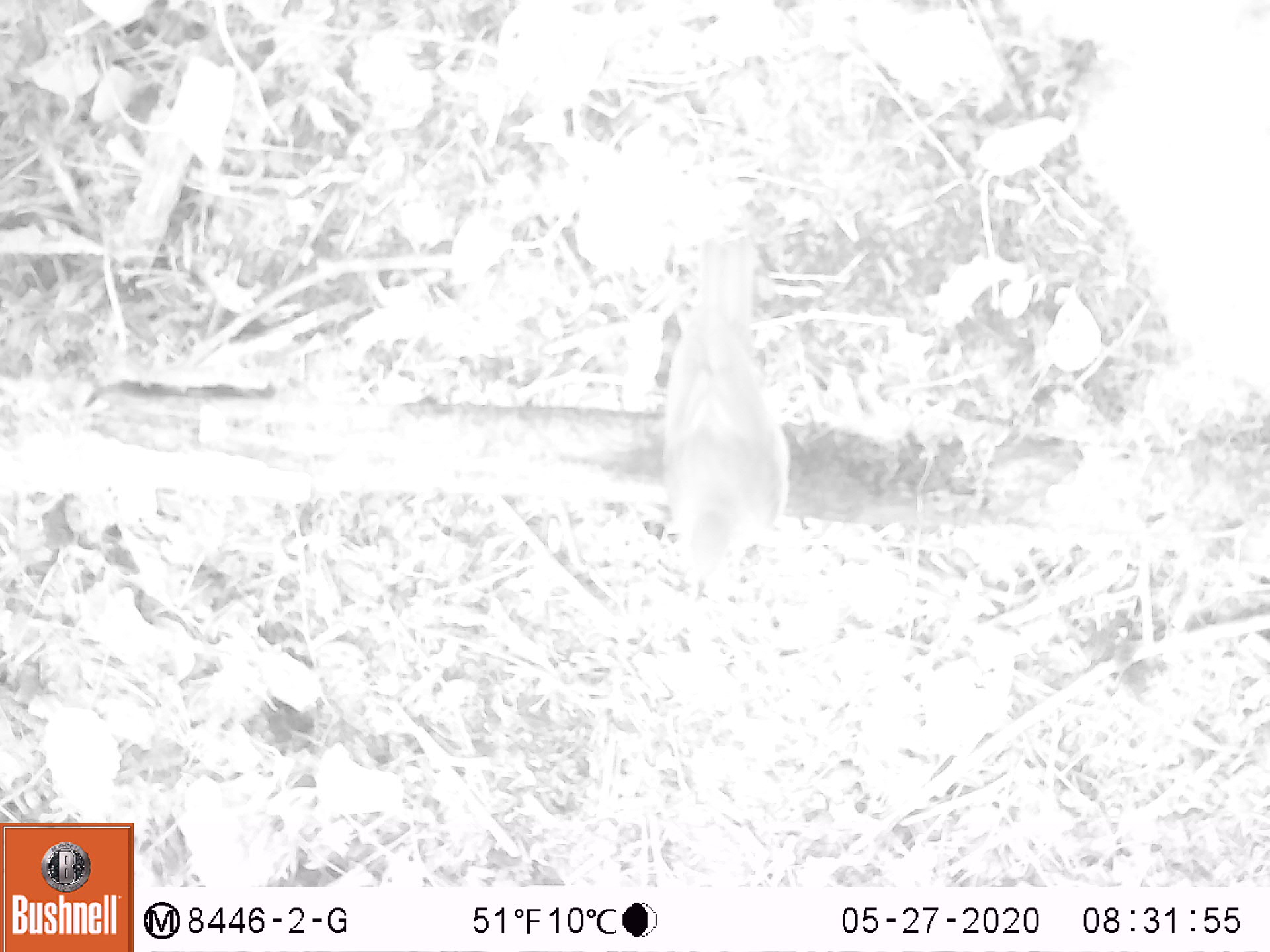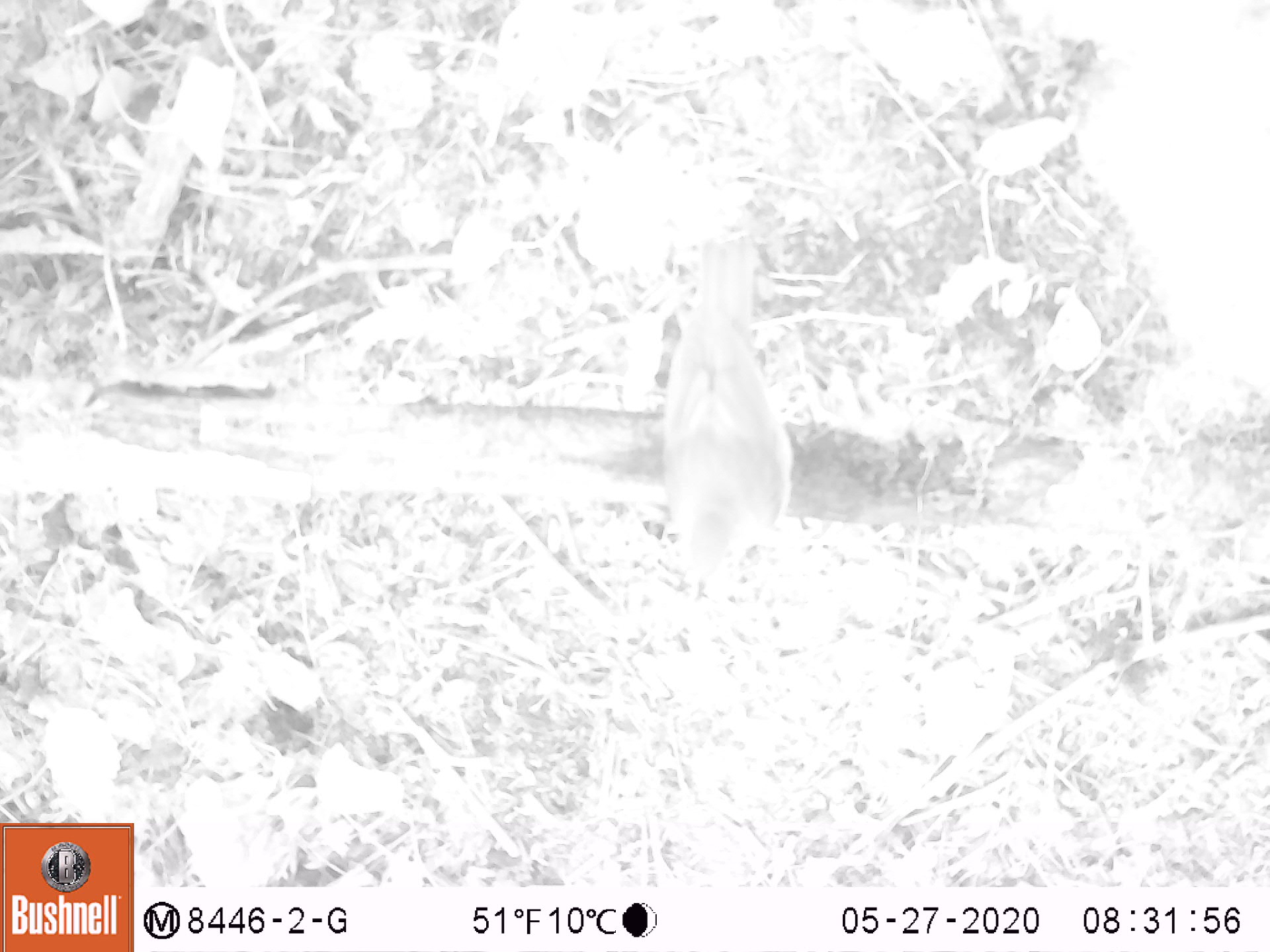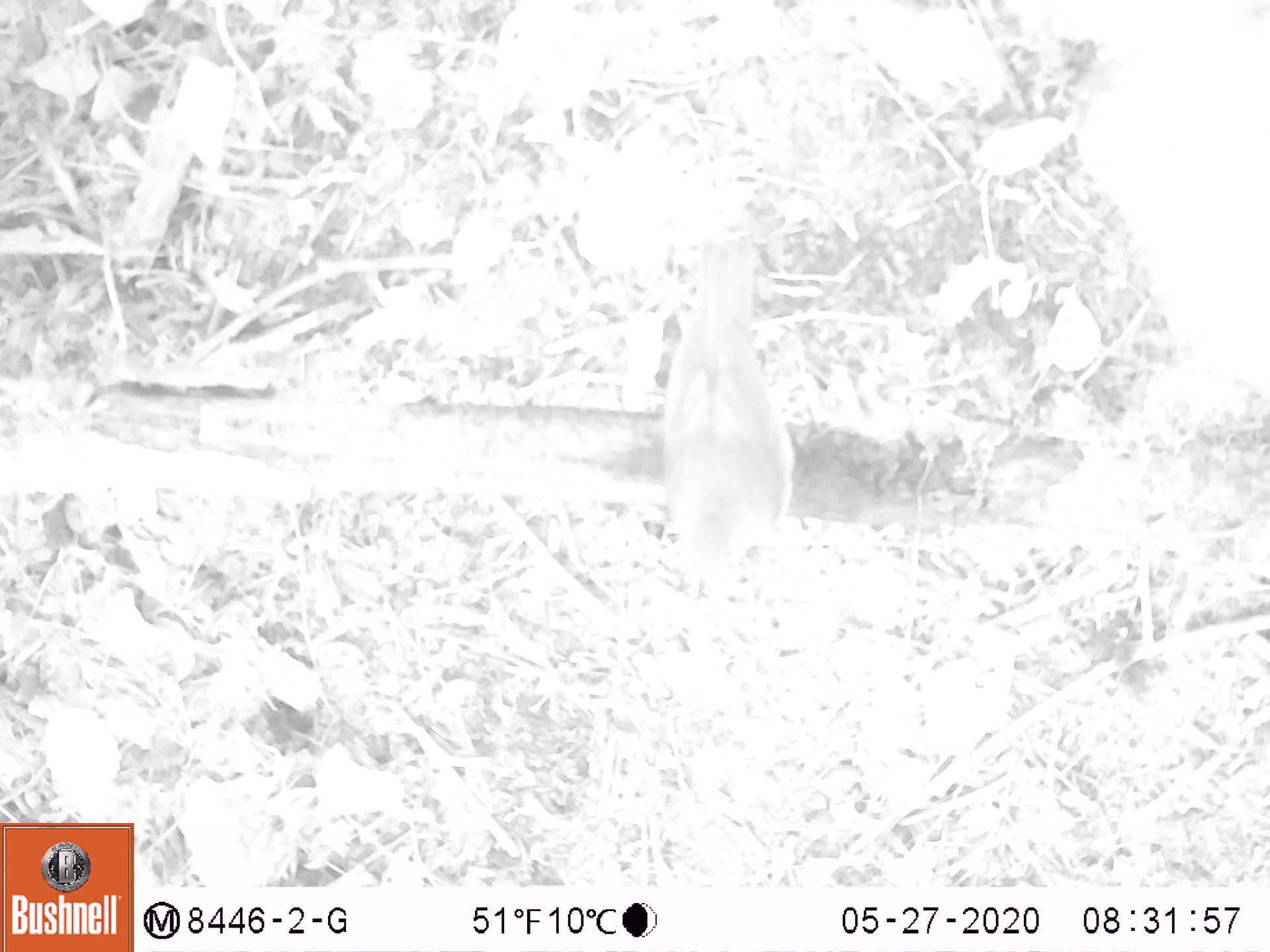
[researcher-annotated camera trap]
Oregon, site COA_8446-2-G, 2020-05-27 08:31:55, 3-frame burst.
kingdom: Animalia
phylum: Chordata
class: Aves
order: Passeriformes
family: Turdidae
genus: Catharus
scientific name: Catharus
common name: brown thrushes and nightingale-thrushes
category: catharus species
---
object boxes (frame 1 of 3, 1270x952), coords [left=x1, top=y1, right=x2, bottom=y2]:
catharus species: [left=638, top=219, right=805, bottom=613]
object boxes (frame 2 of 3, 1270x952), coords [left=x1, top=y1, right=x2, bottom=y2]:
catharus species: [left=638, top=219, right=794, bottom=624]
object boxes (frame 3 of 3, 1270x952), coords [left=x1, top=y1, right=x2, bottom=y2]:
catharus species: [left=642, top=234, right=803, bottom=618]